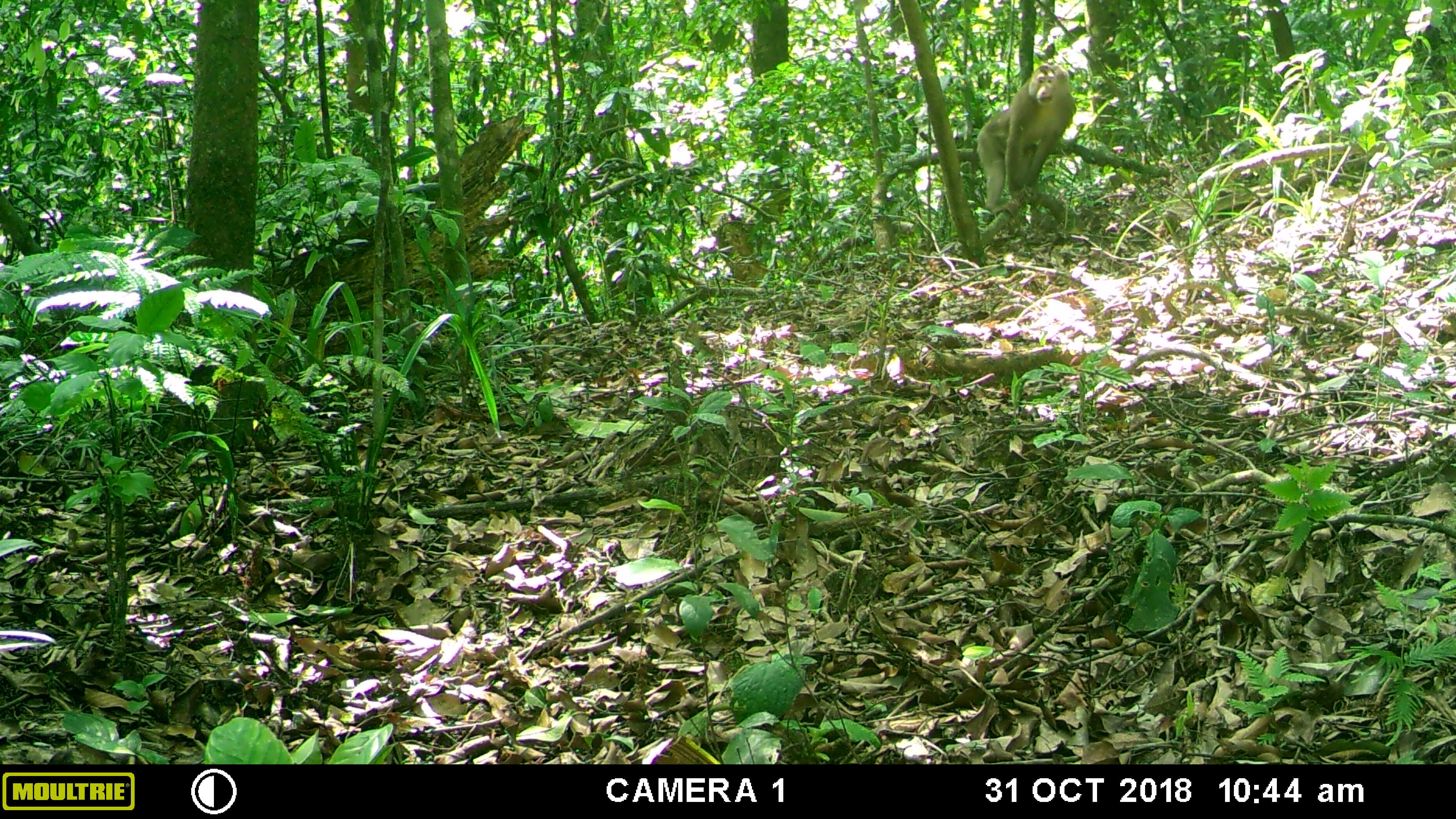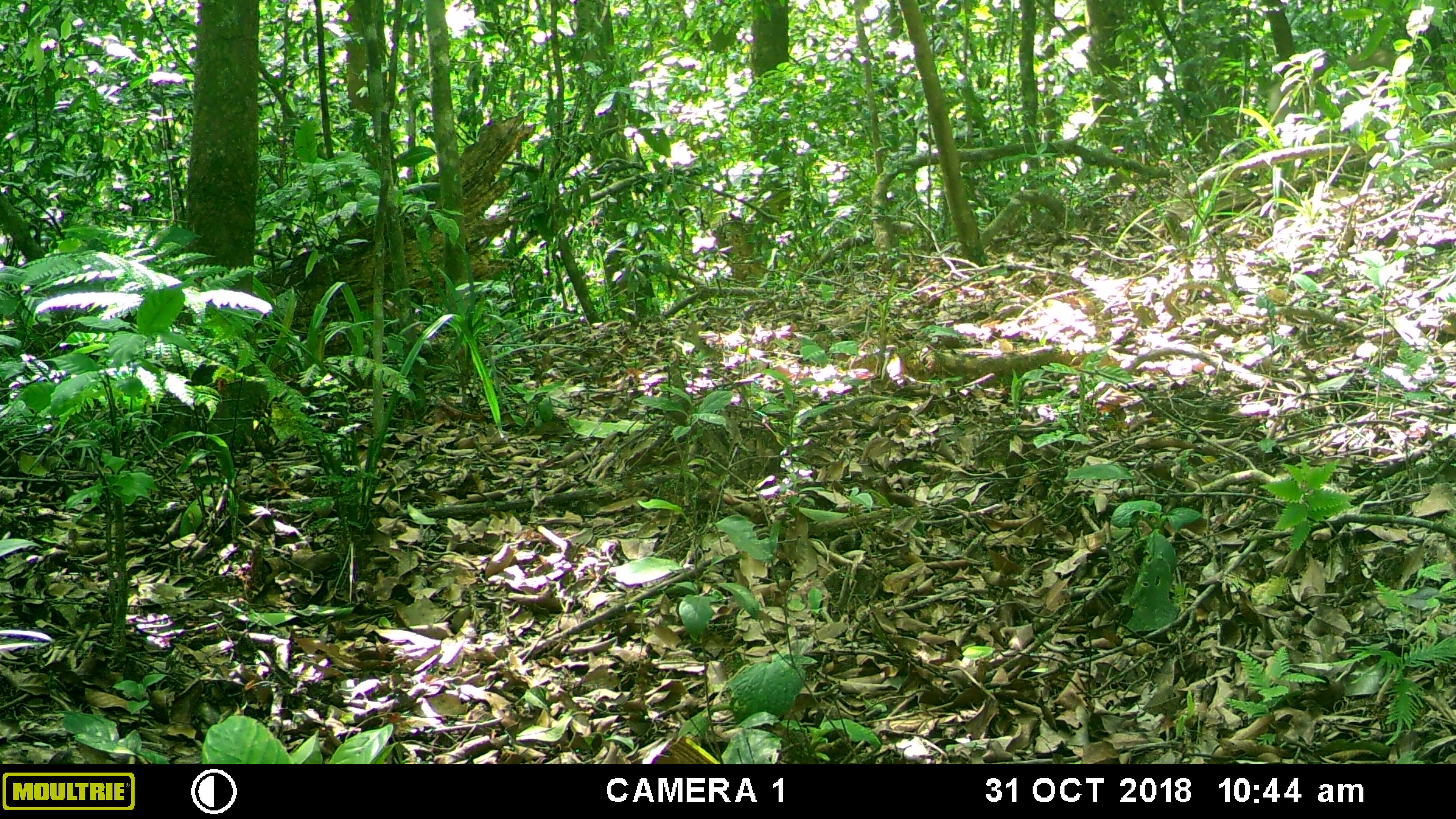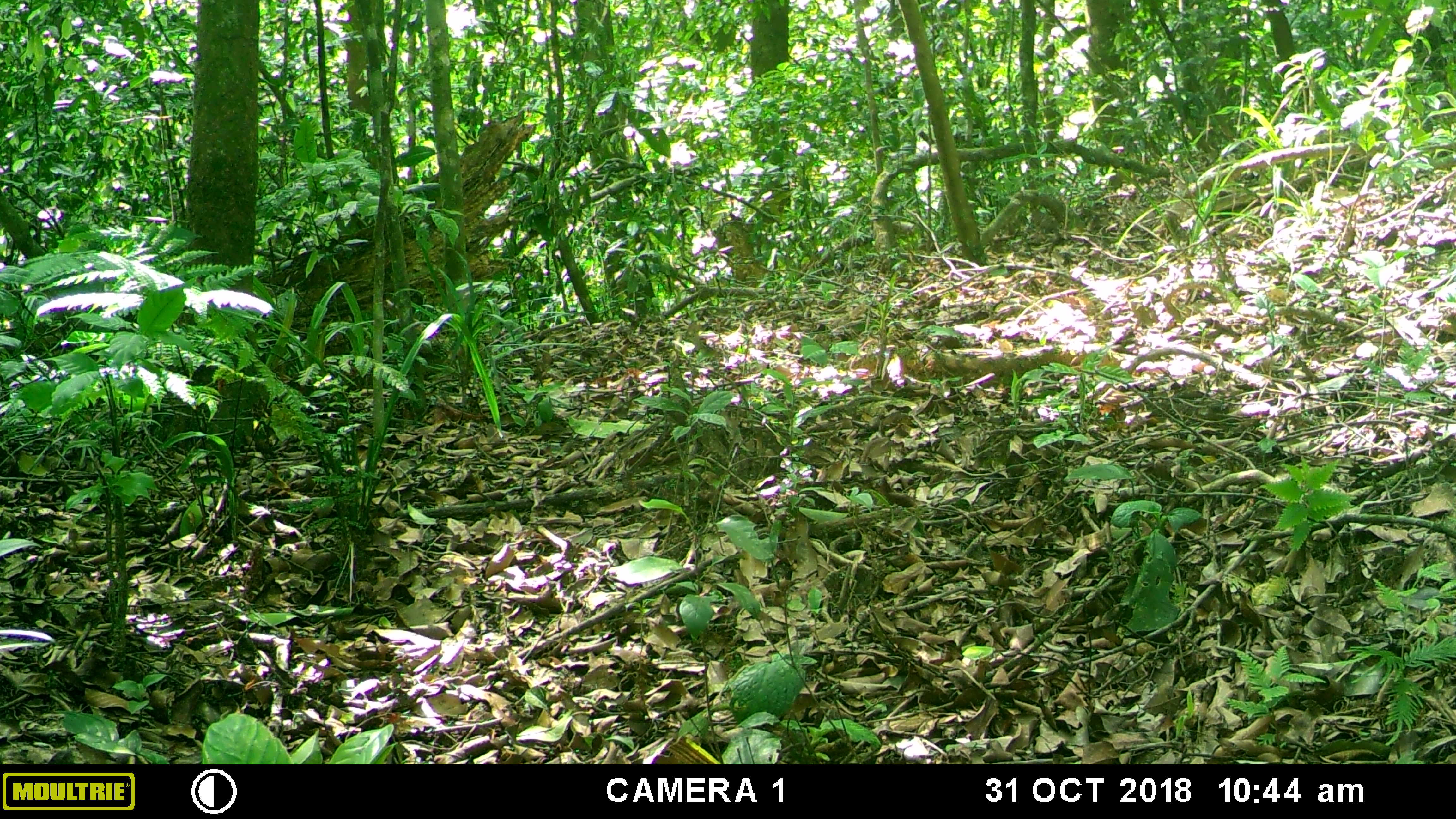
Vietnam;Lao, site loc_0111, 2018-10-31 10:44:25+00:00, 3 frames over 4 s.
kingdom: Animalia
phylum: Chordata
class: Mammalia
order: Primates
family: Cercopithecidae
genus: Macaca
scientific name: Macaca nemestrina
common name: pig-tailed macaque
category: pig tailed macaque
Pig tailed macaque (pig-tailed macaque) (Macaca nemestrina). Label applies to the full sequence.